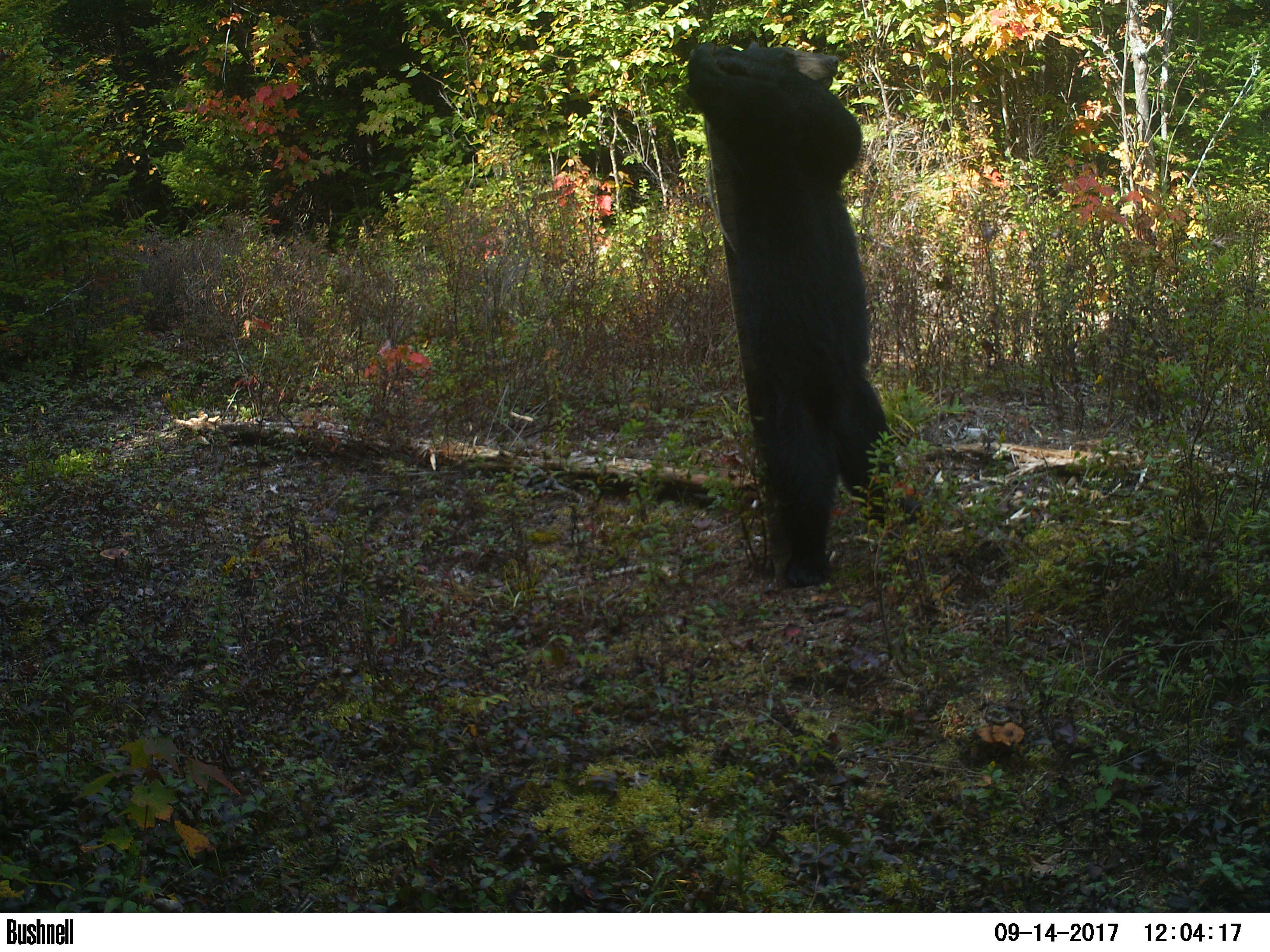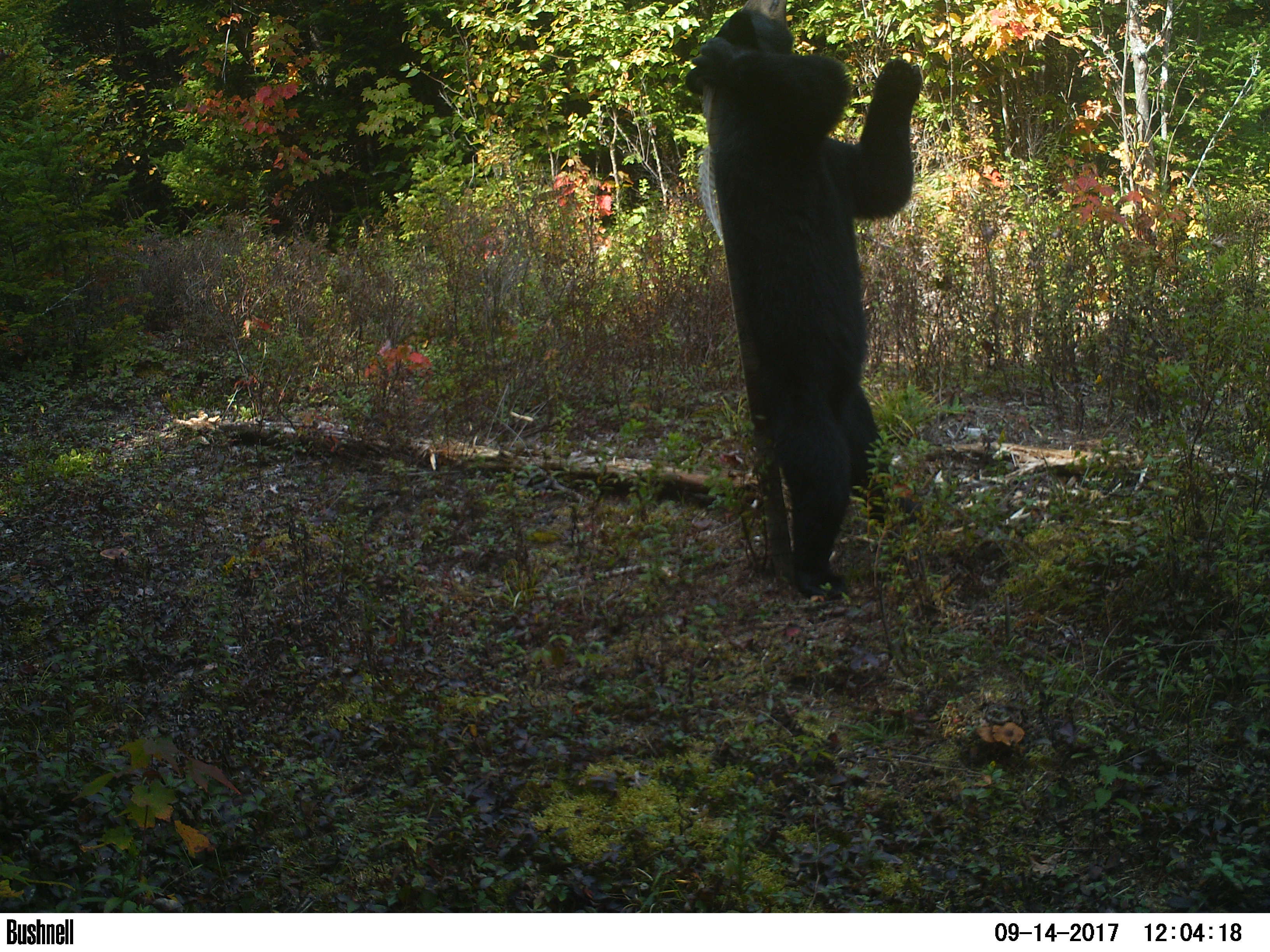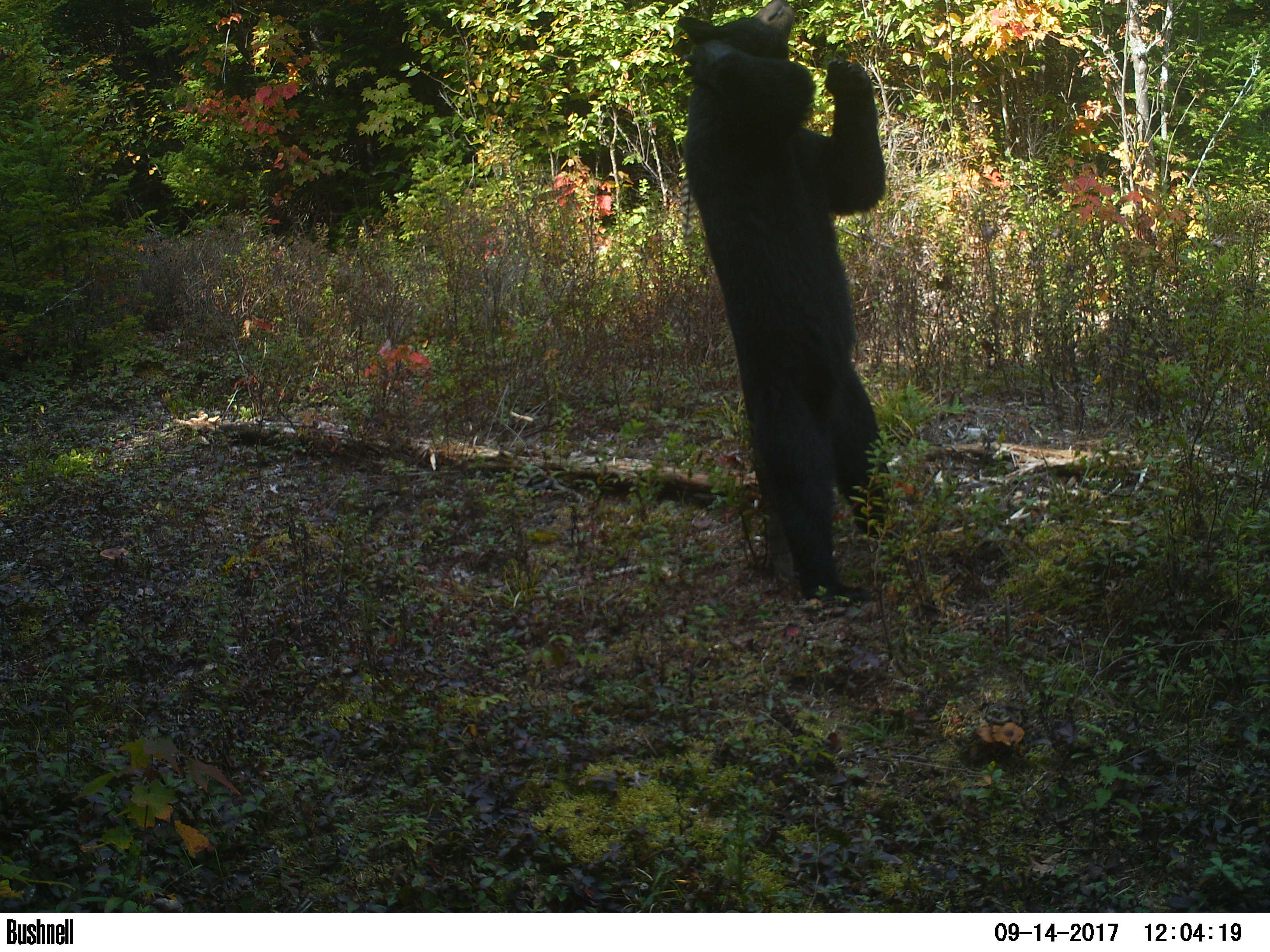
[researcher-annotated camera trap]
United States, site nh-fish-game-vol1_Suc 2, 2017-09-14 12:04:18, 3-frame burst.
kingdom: Animalia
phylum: Chordata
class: Mammalia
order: Carnivora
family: Ursidae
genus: Ursus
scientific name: Ursus americanus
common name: black bear